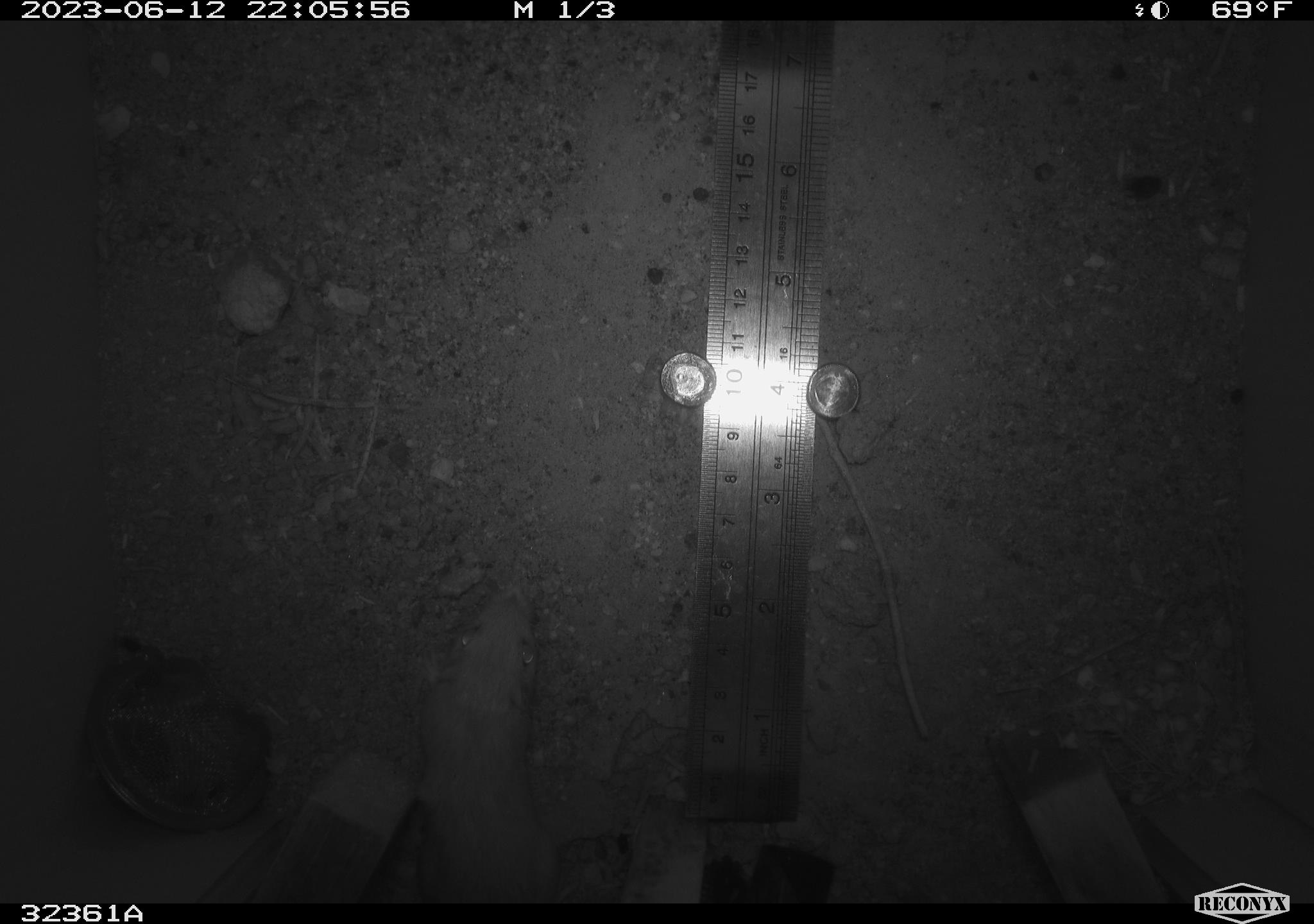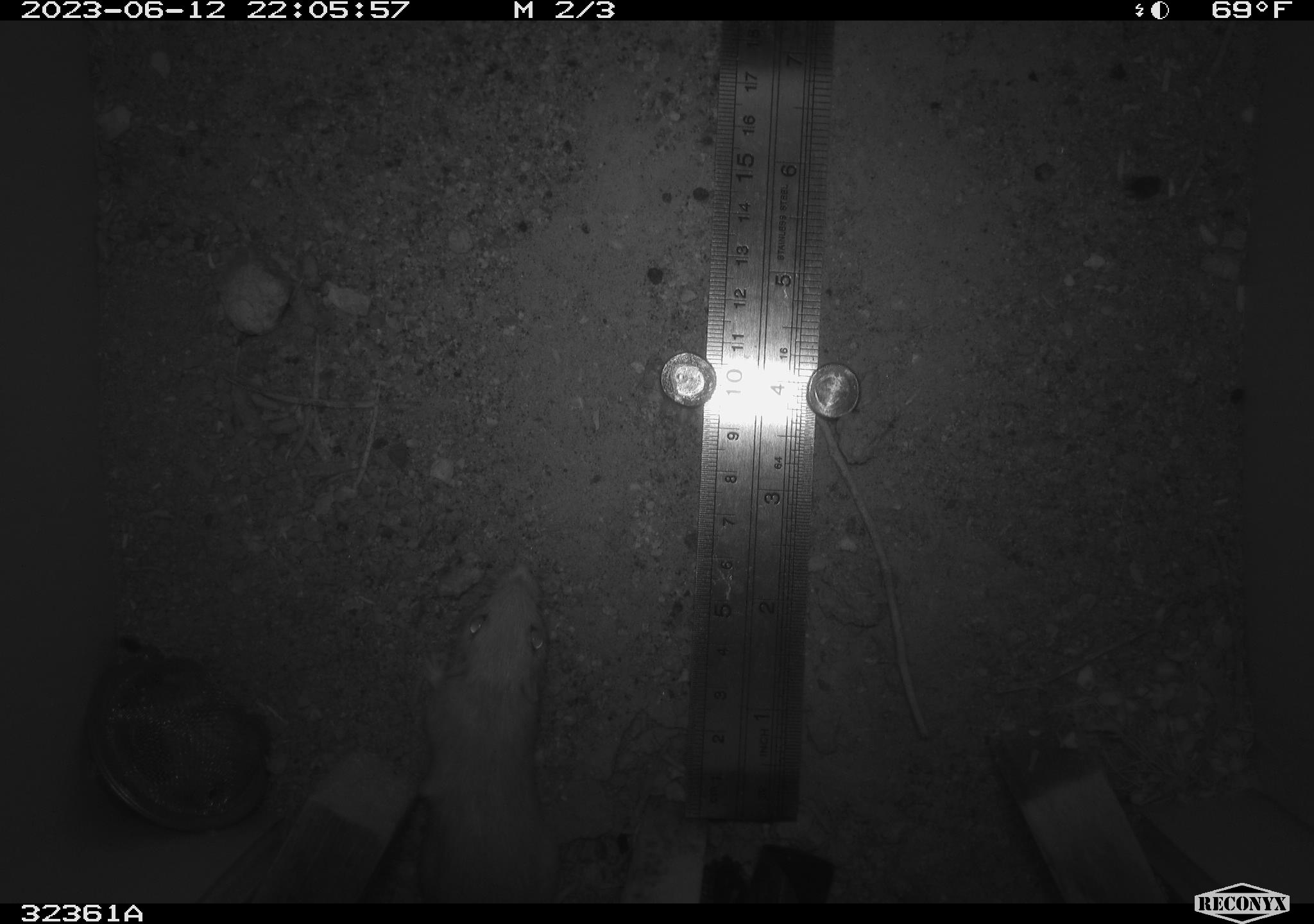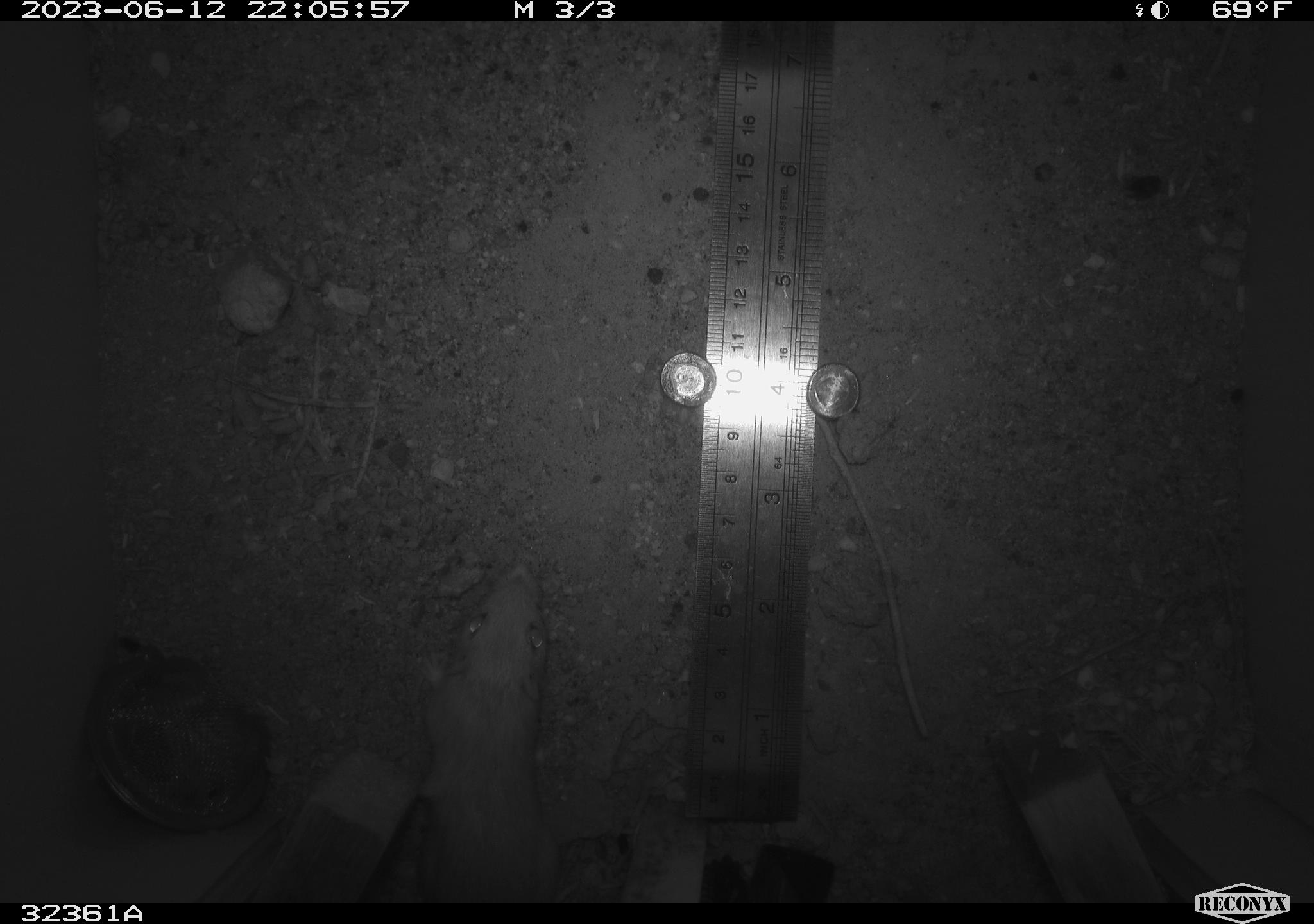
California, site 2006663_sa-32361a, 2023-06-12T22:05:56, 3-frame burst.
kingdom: Animalia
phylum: Chordata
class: Mammalia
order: Rodentia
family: Heteromyidae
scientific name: Heteromyidae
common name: kangaroo rats and pocket mice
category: heteromyidae family